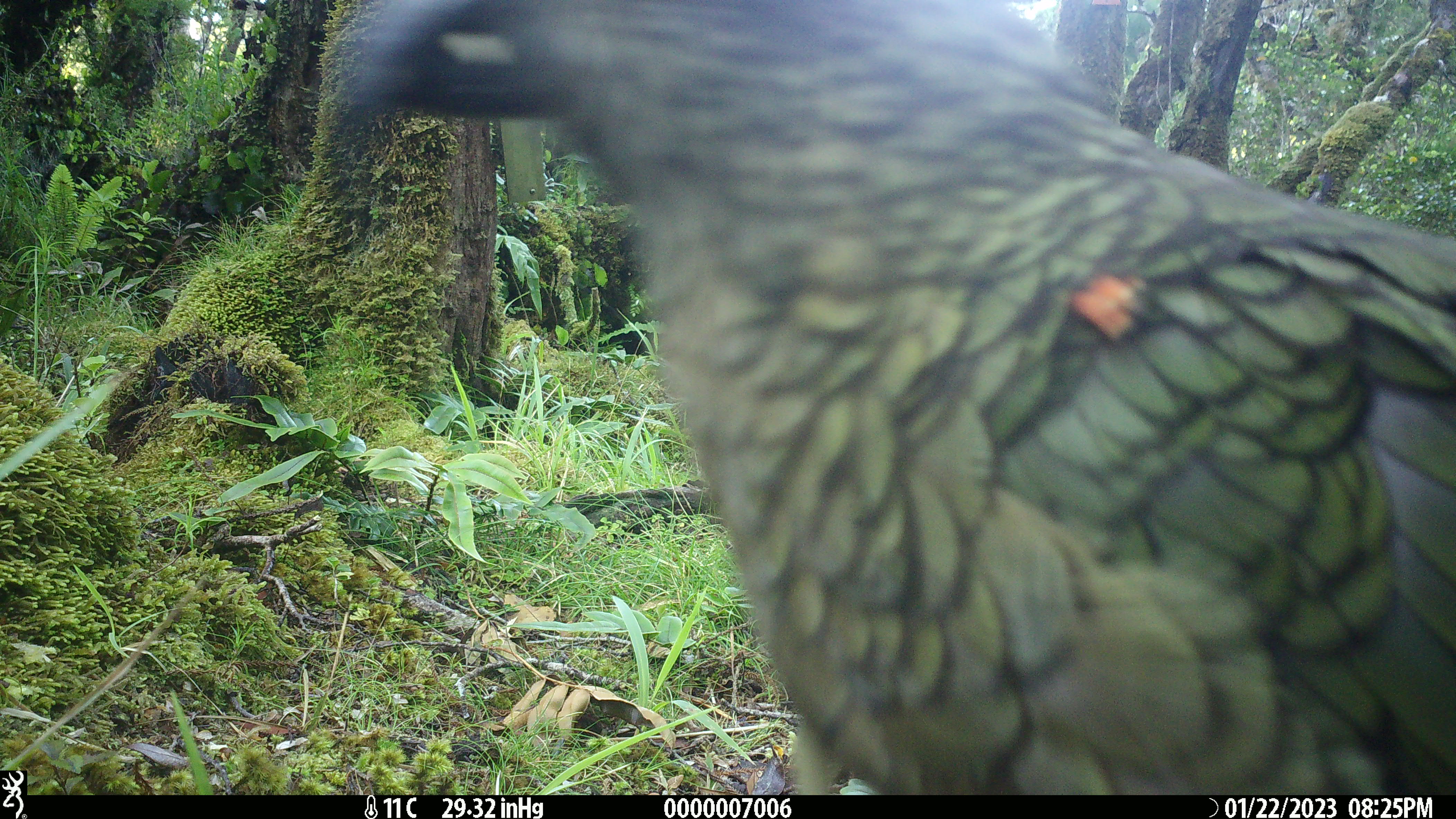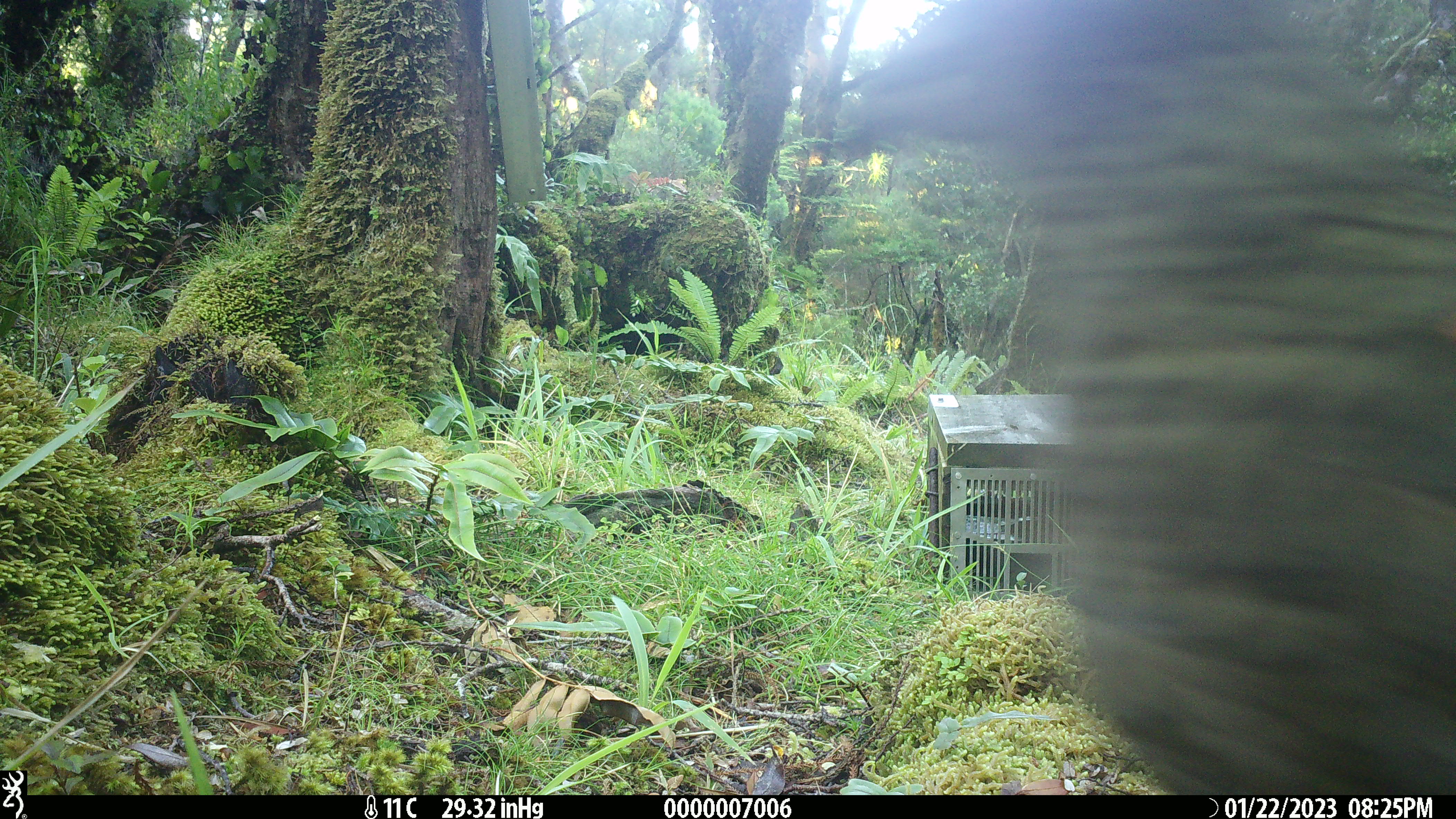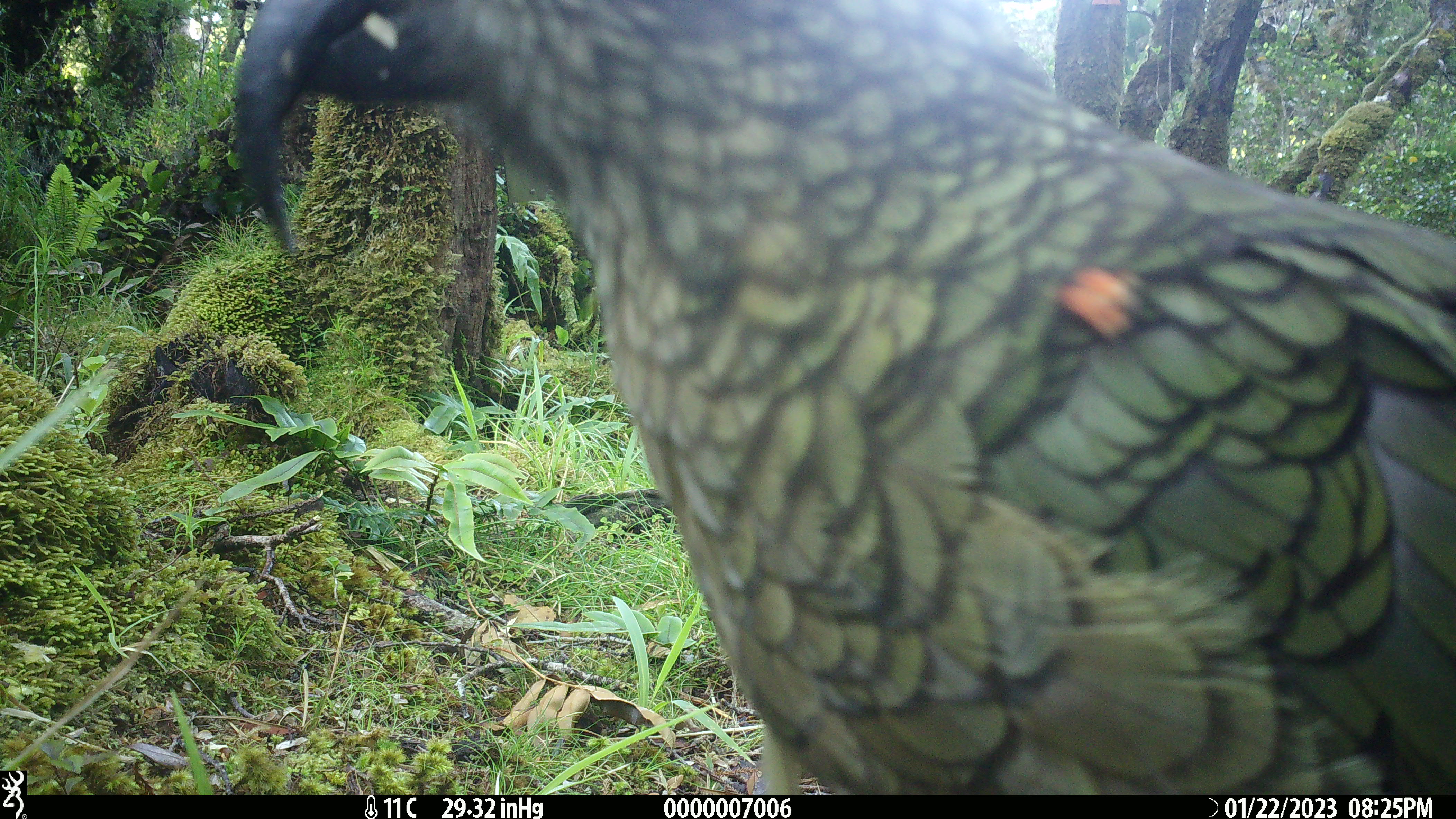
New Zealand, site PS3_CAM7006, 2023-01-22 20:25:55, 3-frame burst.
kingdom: Animalia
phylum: Chordata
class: Aves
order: Psittaciformes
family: Strigopidae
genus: Nestor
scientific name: Nestor notabilis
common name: kea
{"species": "kea (Nestor notabilis)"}